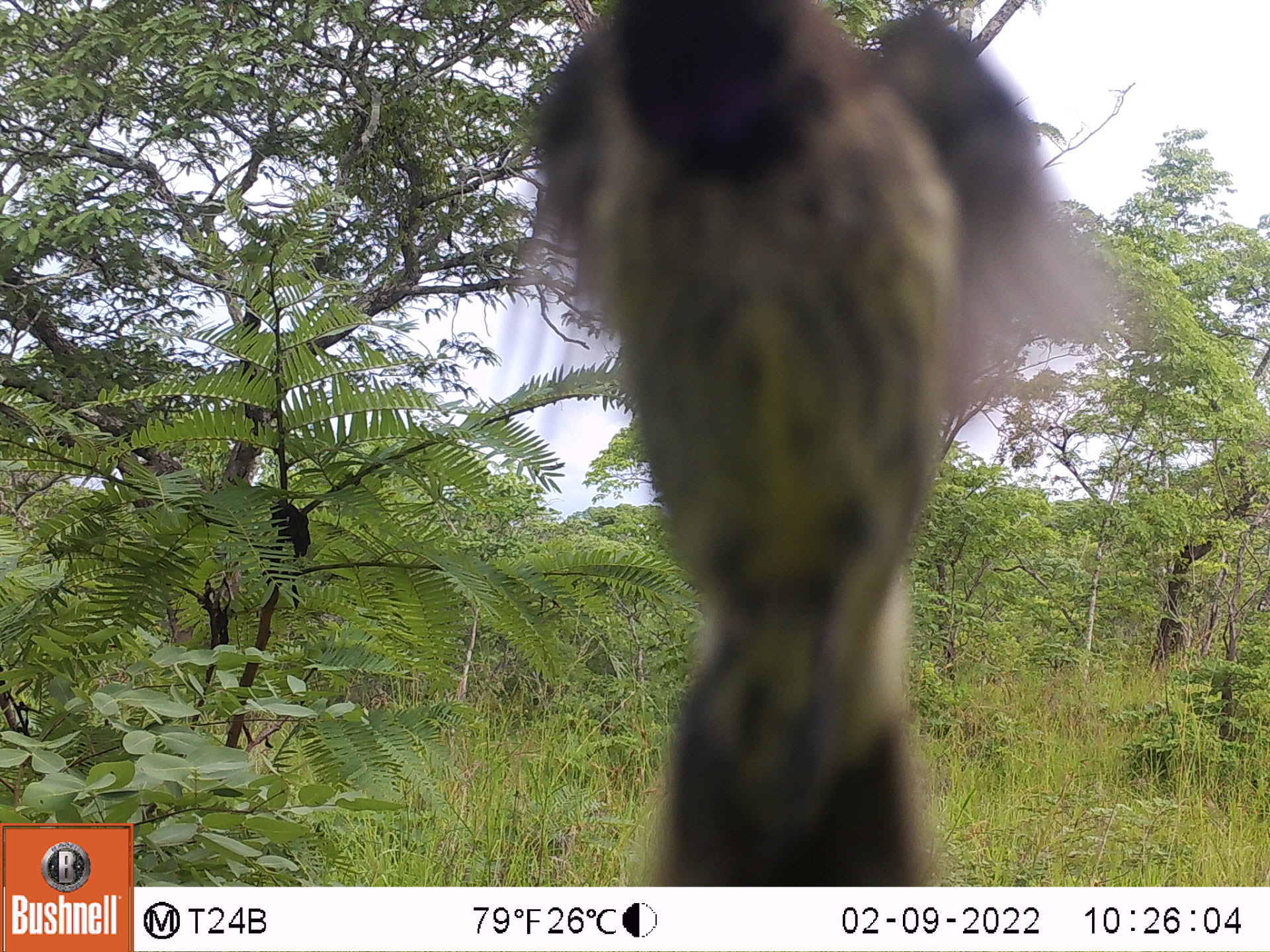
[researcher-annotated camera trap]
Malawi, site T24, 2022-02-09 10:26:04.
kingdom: Animalia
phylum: Chordata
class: Aves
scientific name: Aves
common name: bird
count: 1